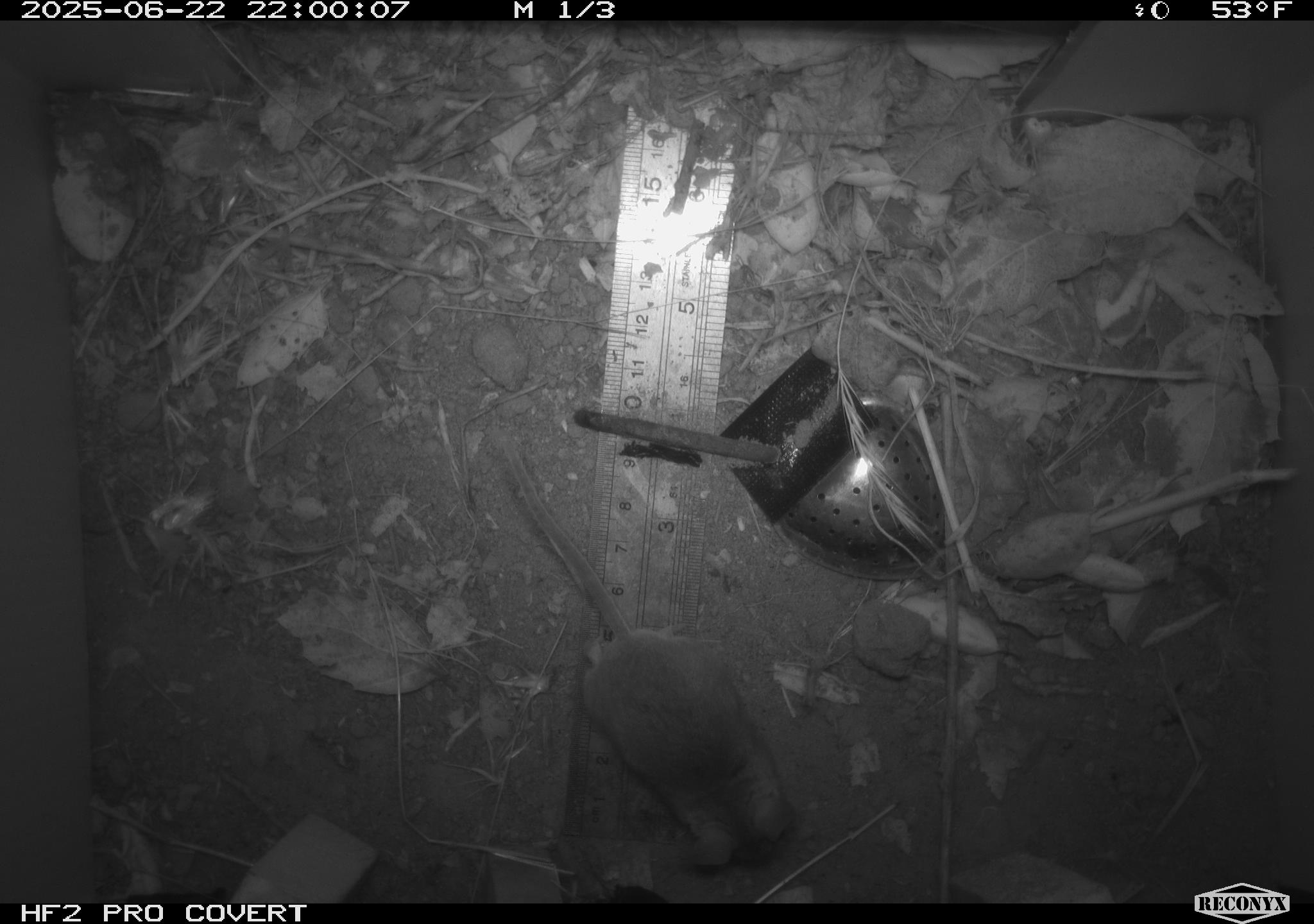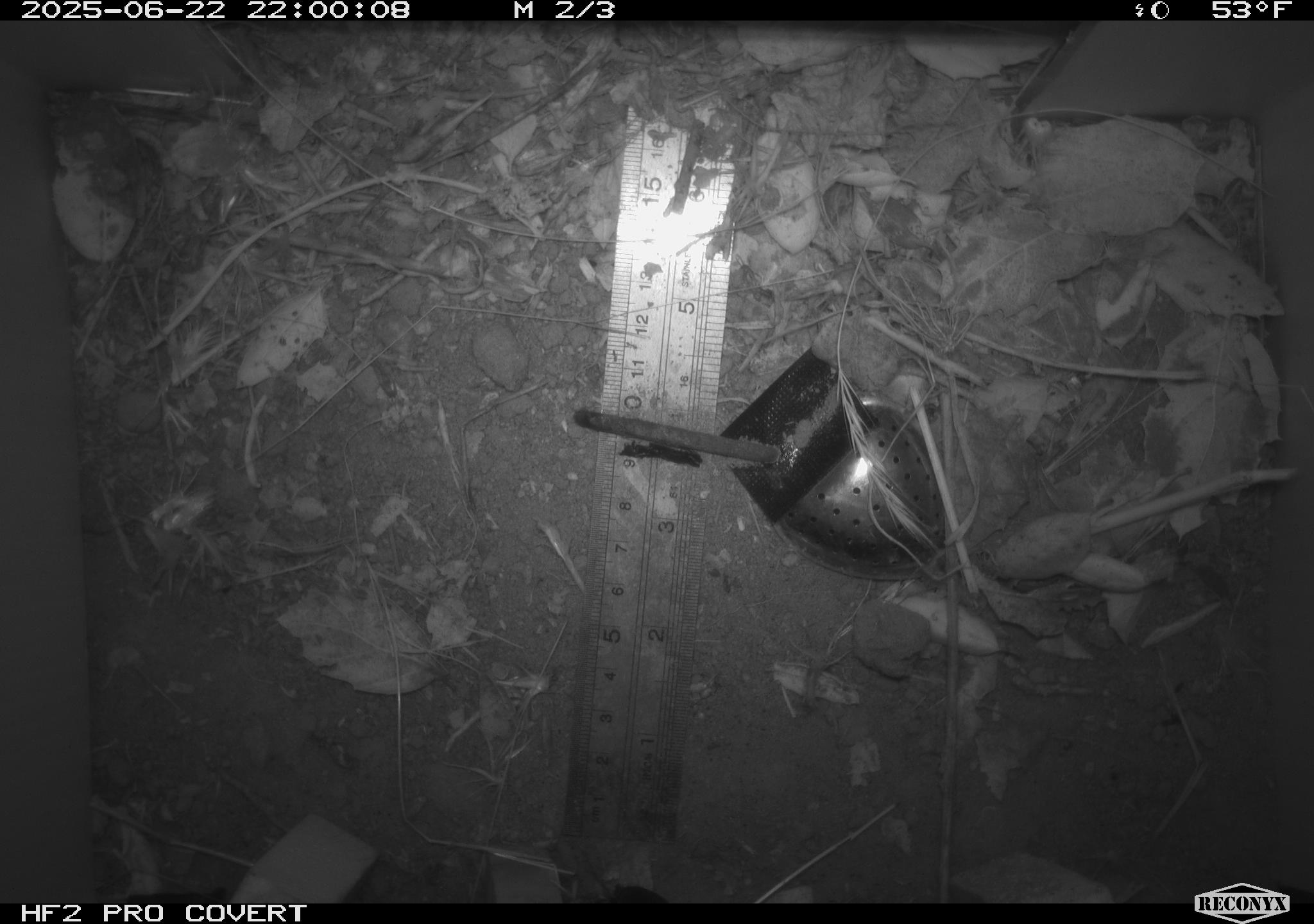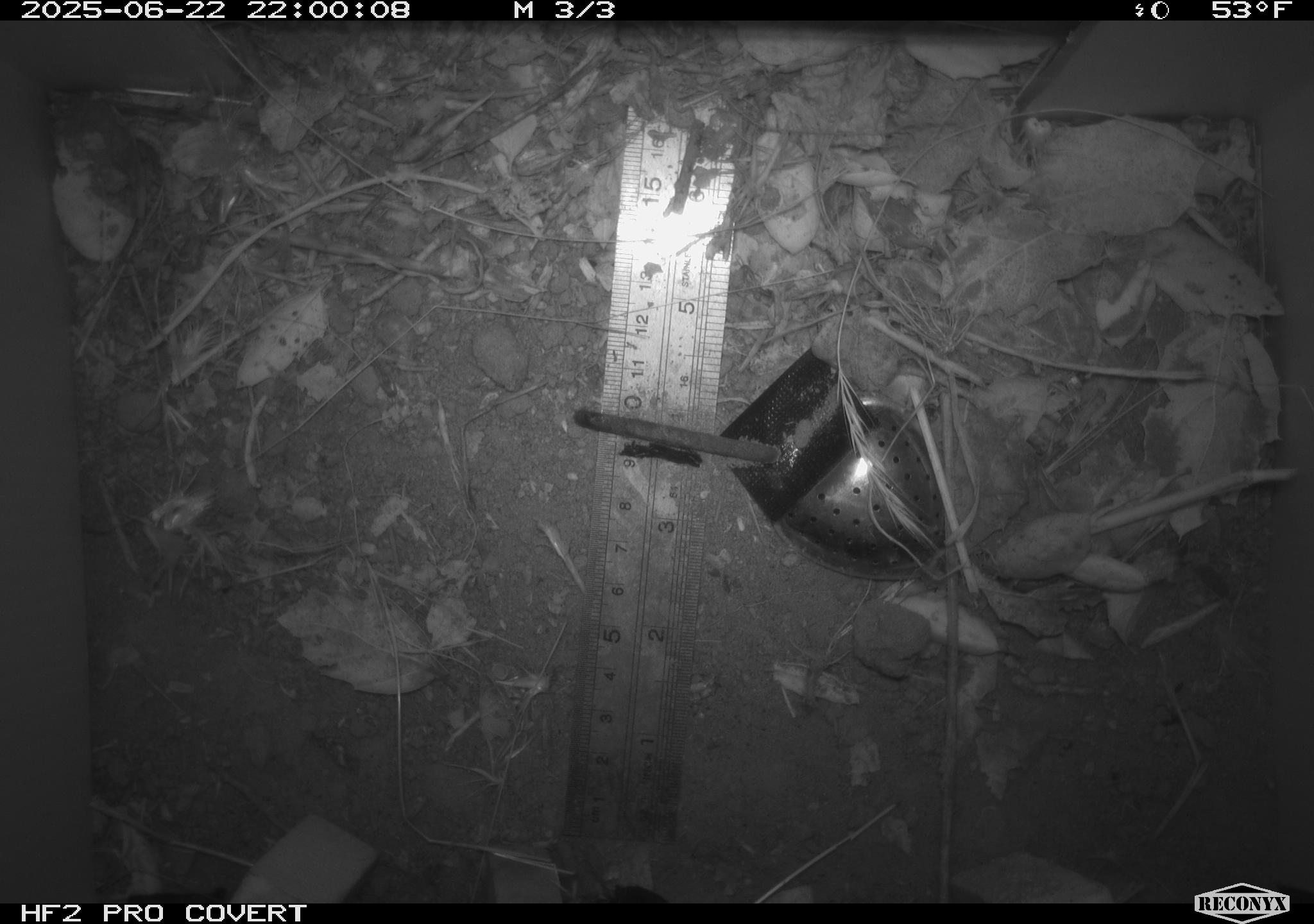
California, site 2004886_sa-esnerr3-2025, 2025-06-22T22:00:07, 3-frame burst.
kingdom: Animalia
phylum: Chordata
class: Mammalia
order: Rodentia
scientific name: Rodentia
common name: rodent